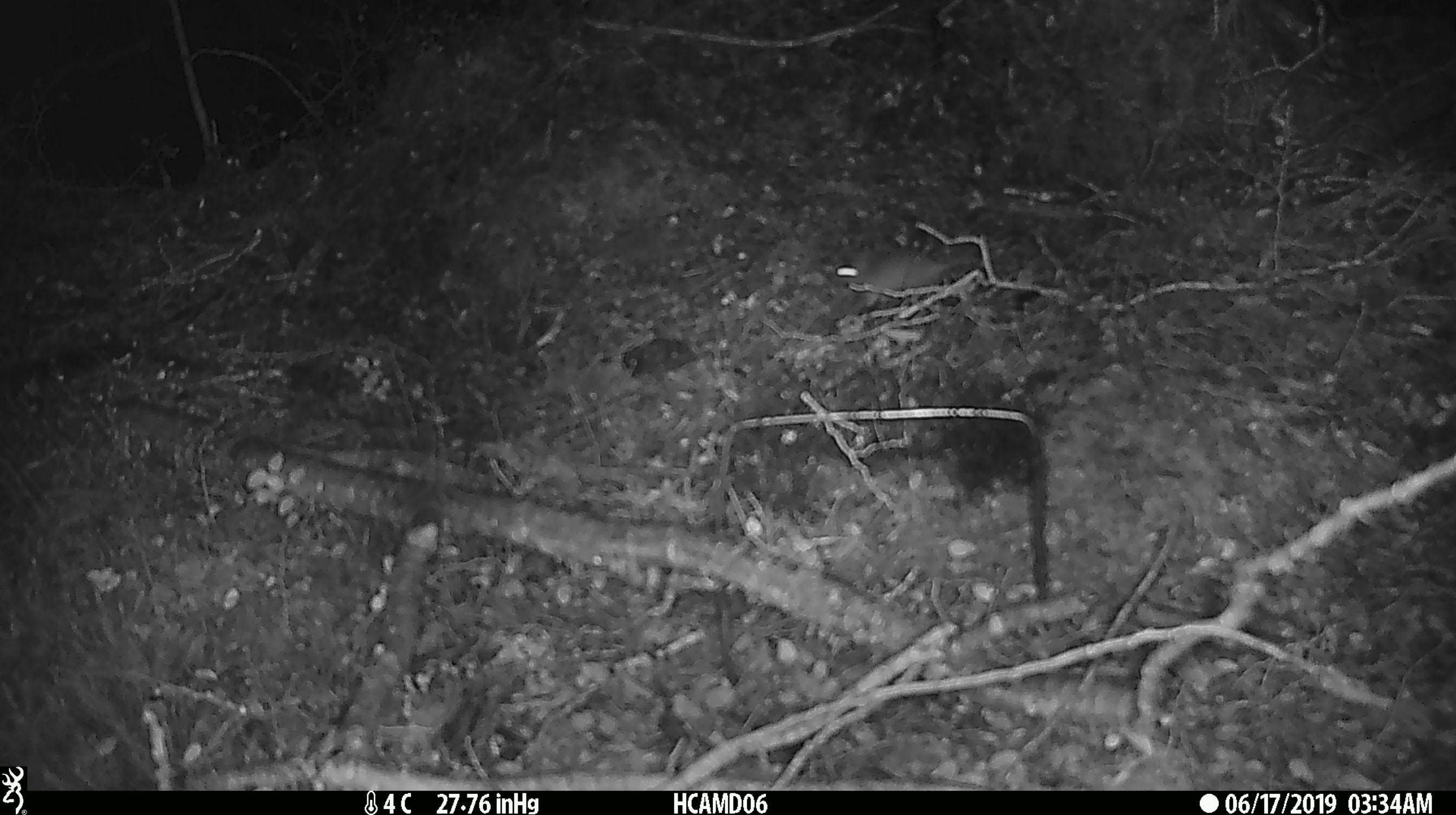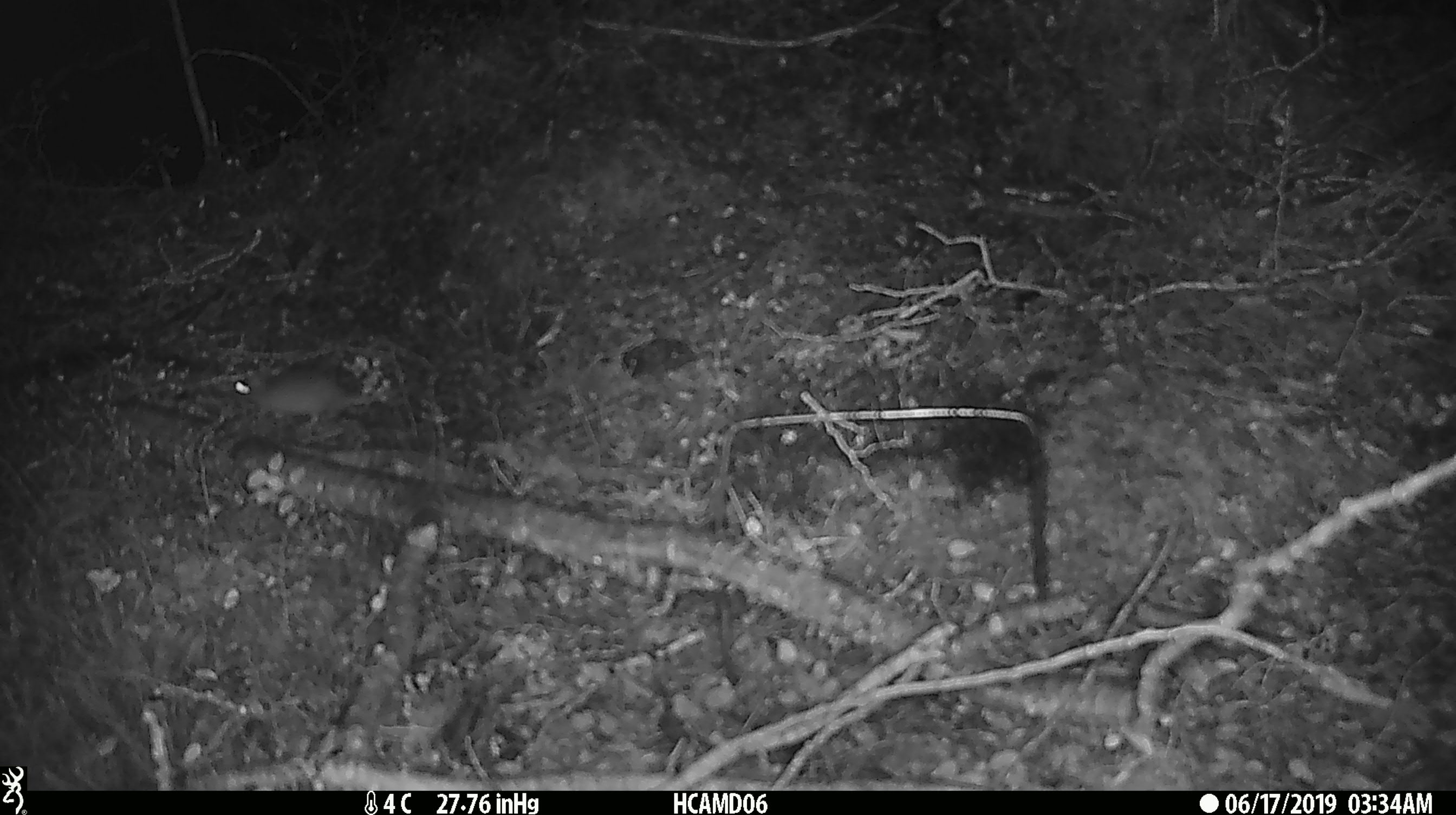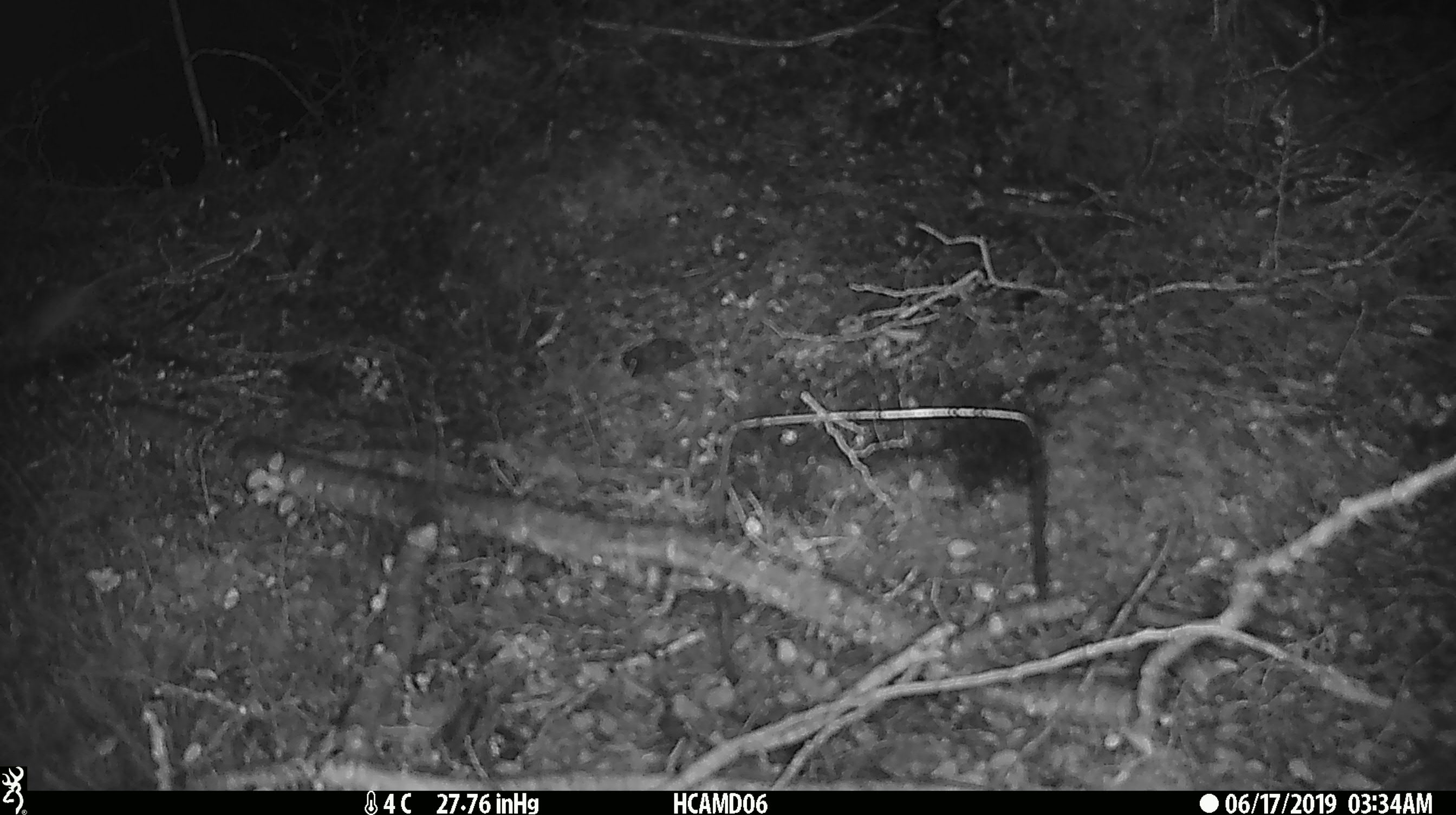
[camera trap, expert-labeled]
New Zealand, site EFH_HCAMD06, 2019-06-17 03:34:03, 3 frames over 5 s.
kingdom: Animalia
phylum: Chordata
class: Mammalia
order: Rodentia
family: Muridae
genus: Mus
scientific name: Mus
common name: mouse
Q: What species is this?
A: Mouse (Mus).